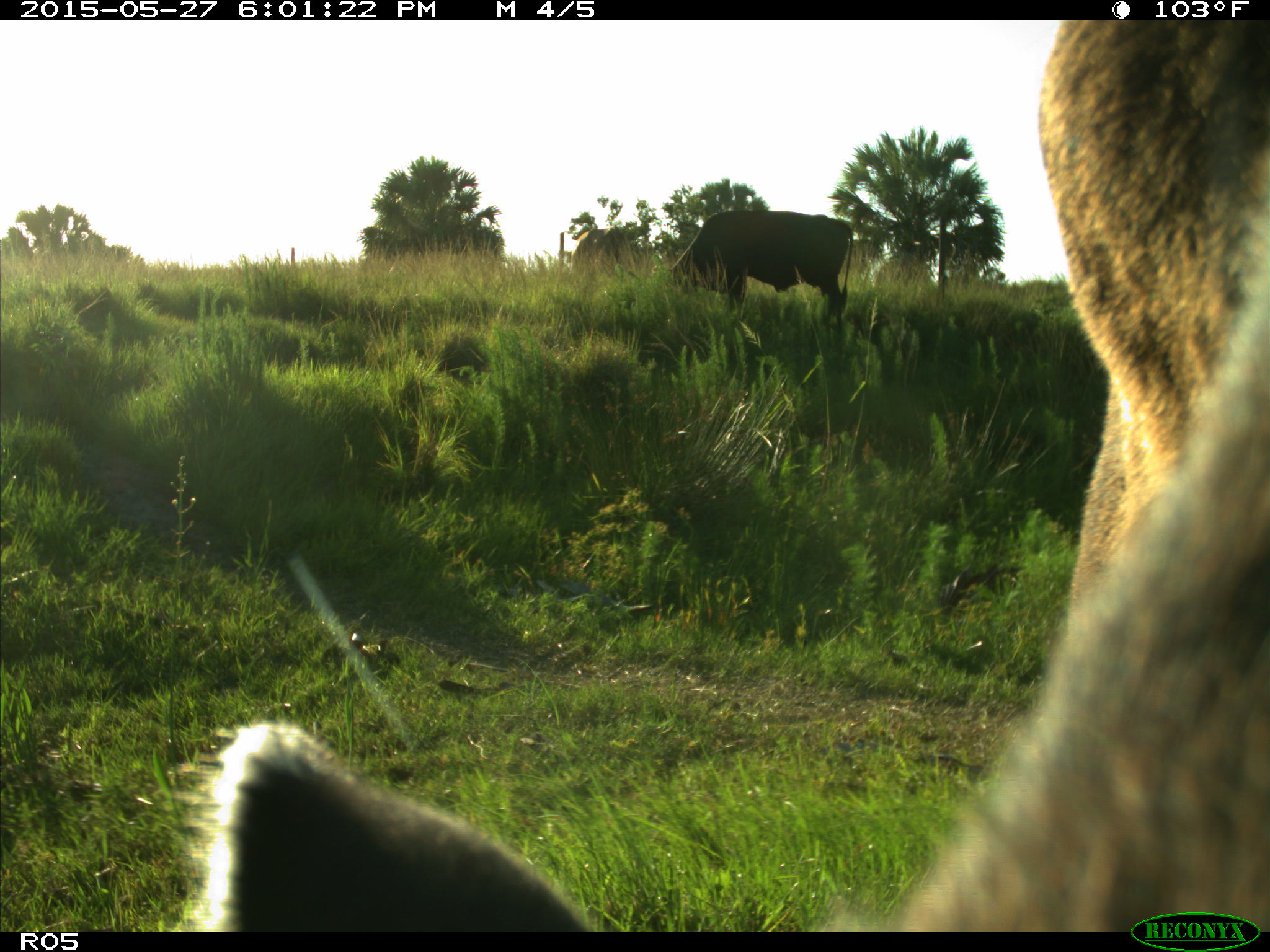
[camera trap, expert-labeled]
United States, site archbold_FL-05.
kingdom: Animalia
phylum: Chordata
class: Mammalia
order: Artiodactyla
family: Bovidae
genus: Bos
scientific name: Bos taurus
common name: domestic cow